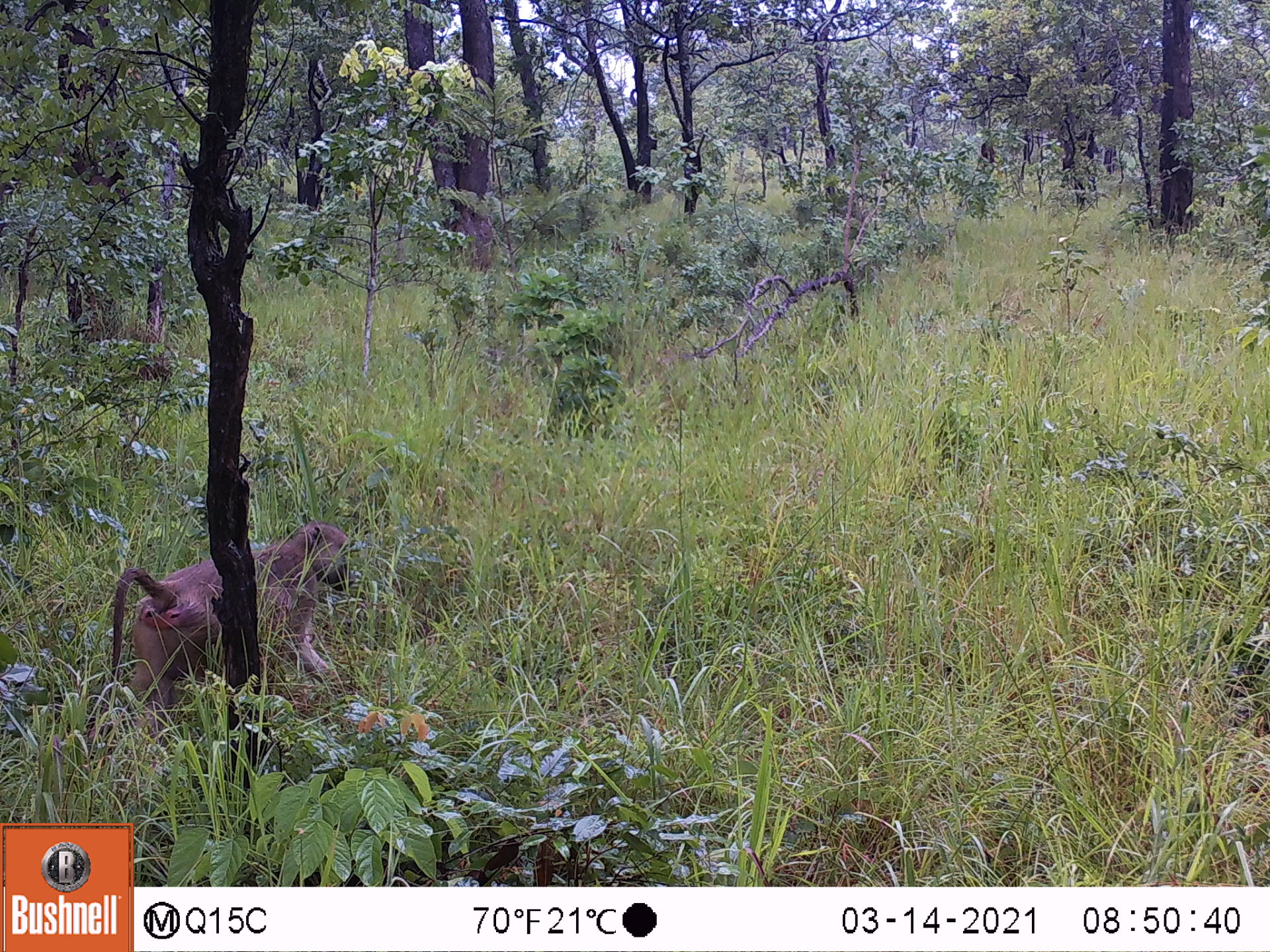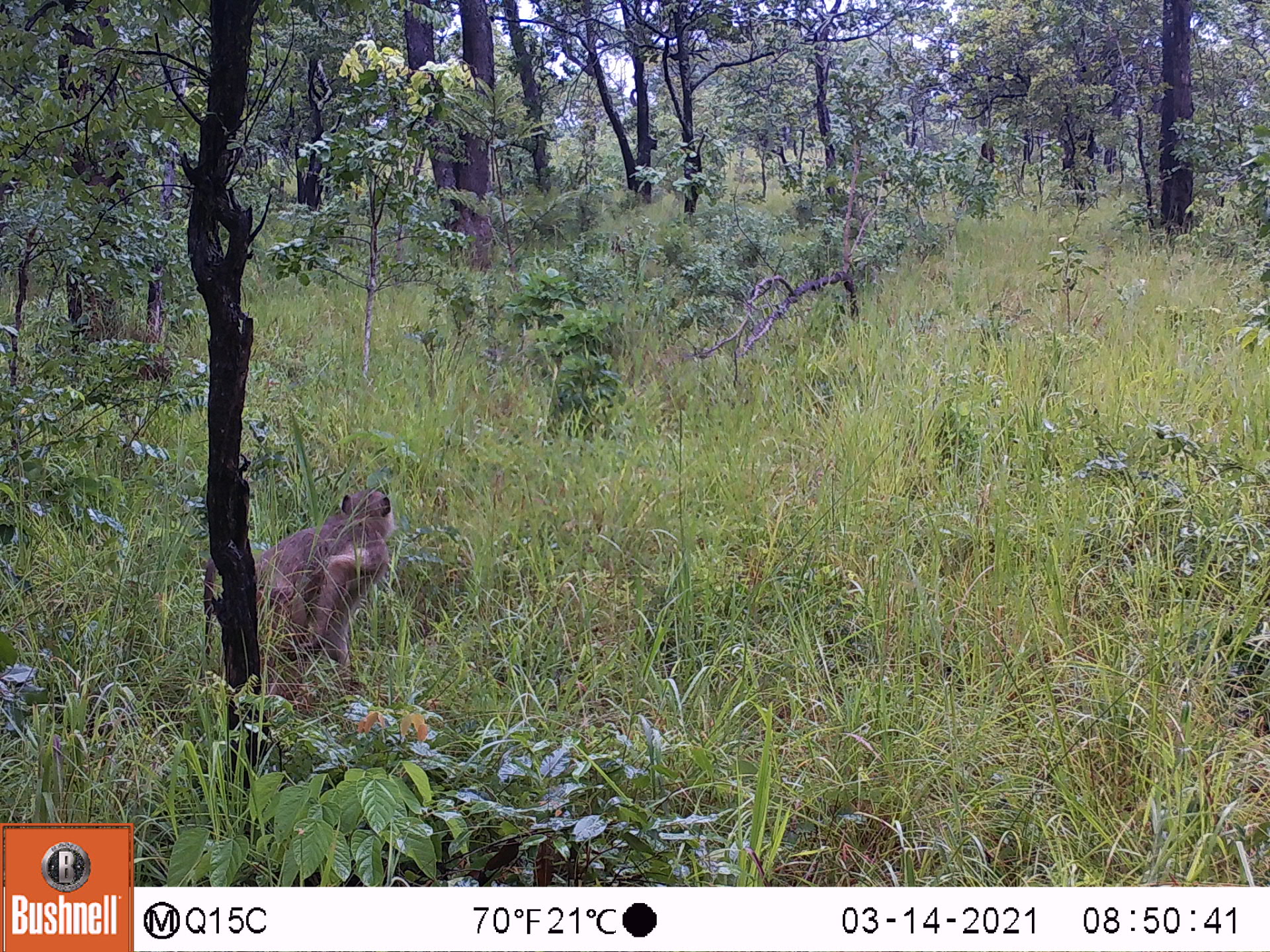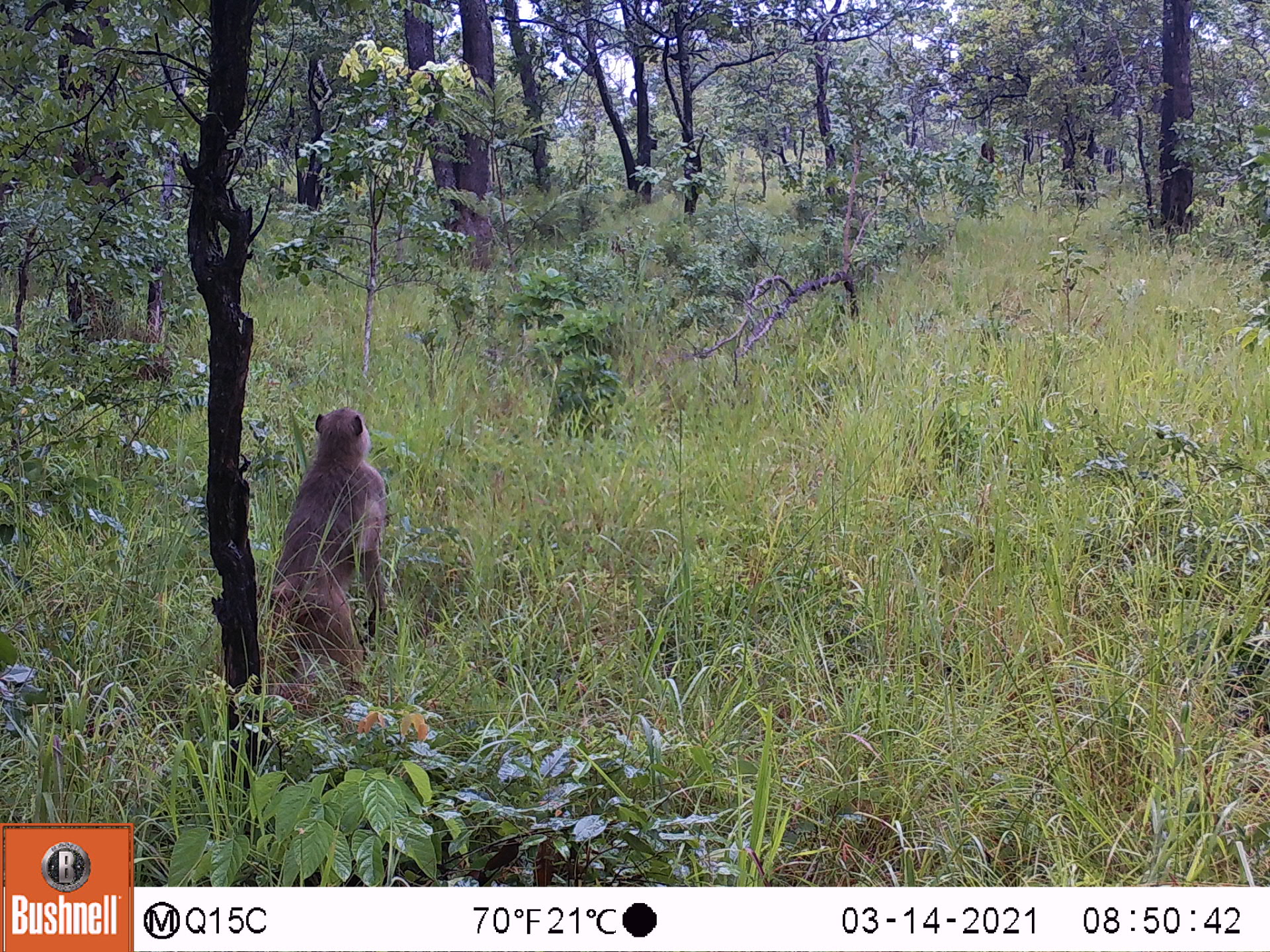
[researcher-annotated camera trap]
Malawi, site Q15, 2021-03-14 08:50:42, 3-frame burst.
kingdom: Animalia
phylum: Chordata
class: Mammalia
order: Primates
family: Cercopithecidae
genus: Papio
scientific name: Papio cynocephalus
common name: yellow baboon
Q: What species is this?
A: Yellow baboon (Papio cynocephalus).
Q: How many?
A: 1.